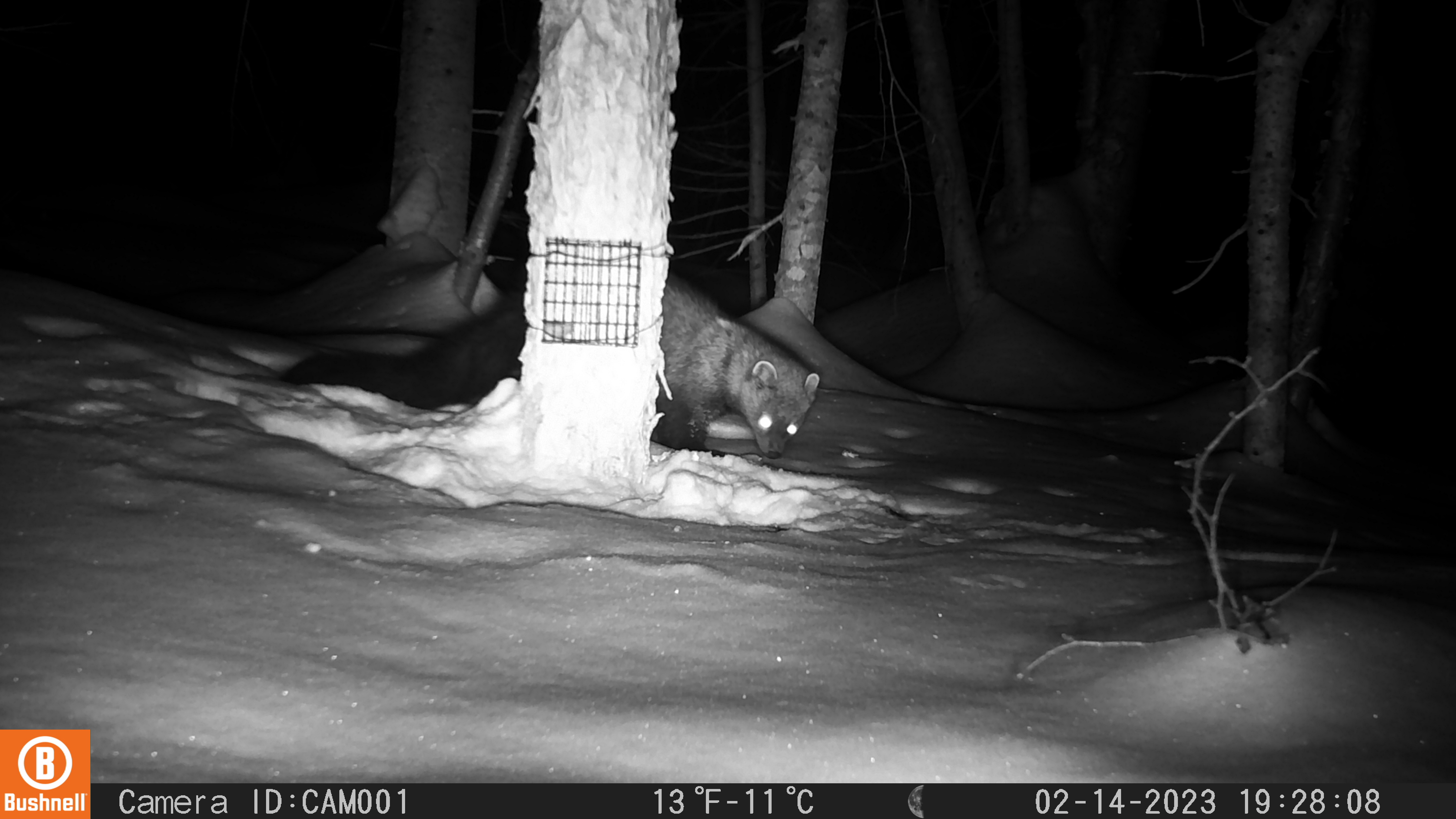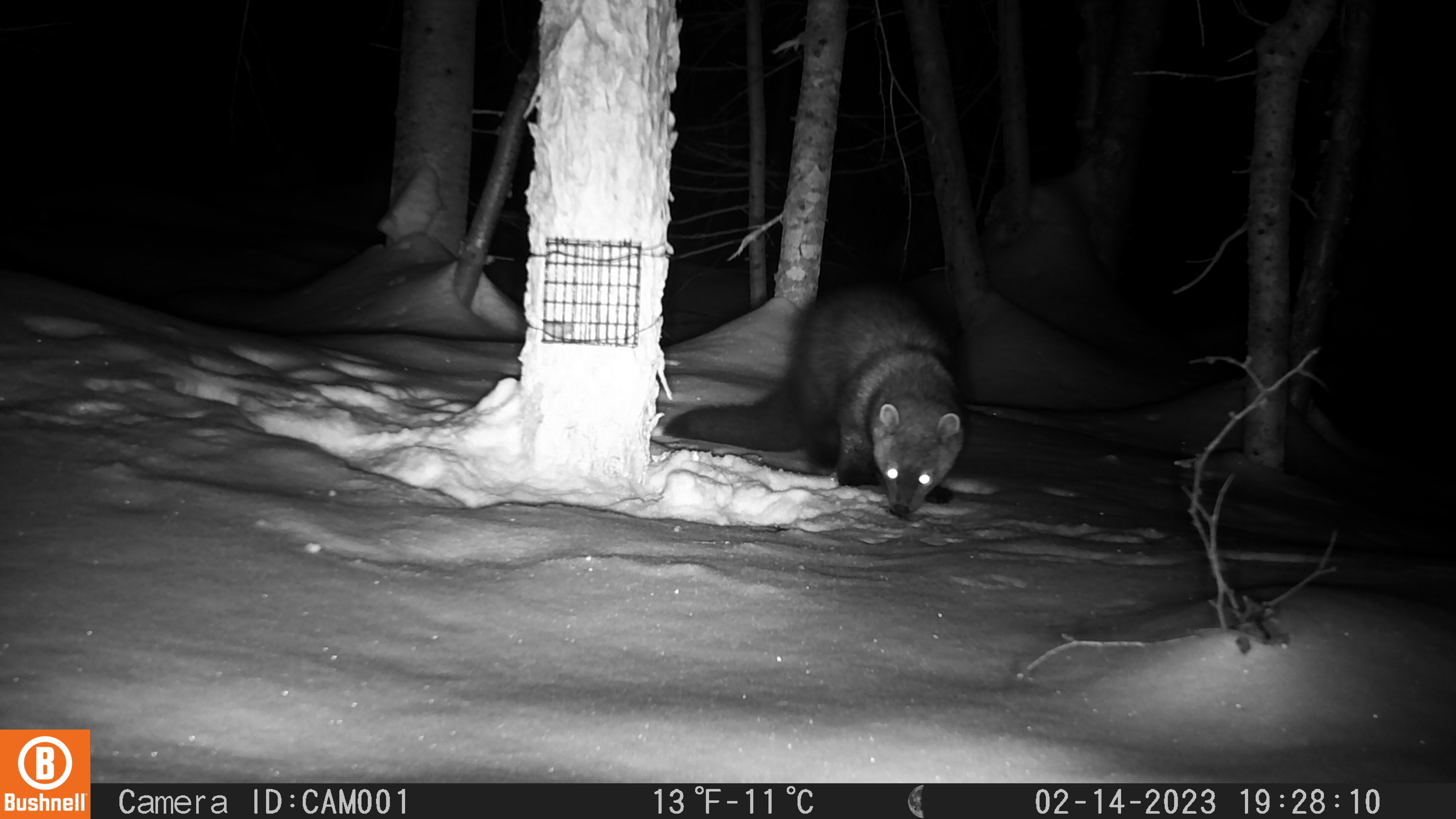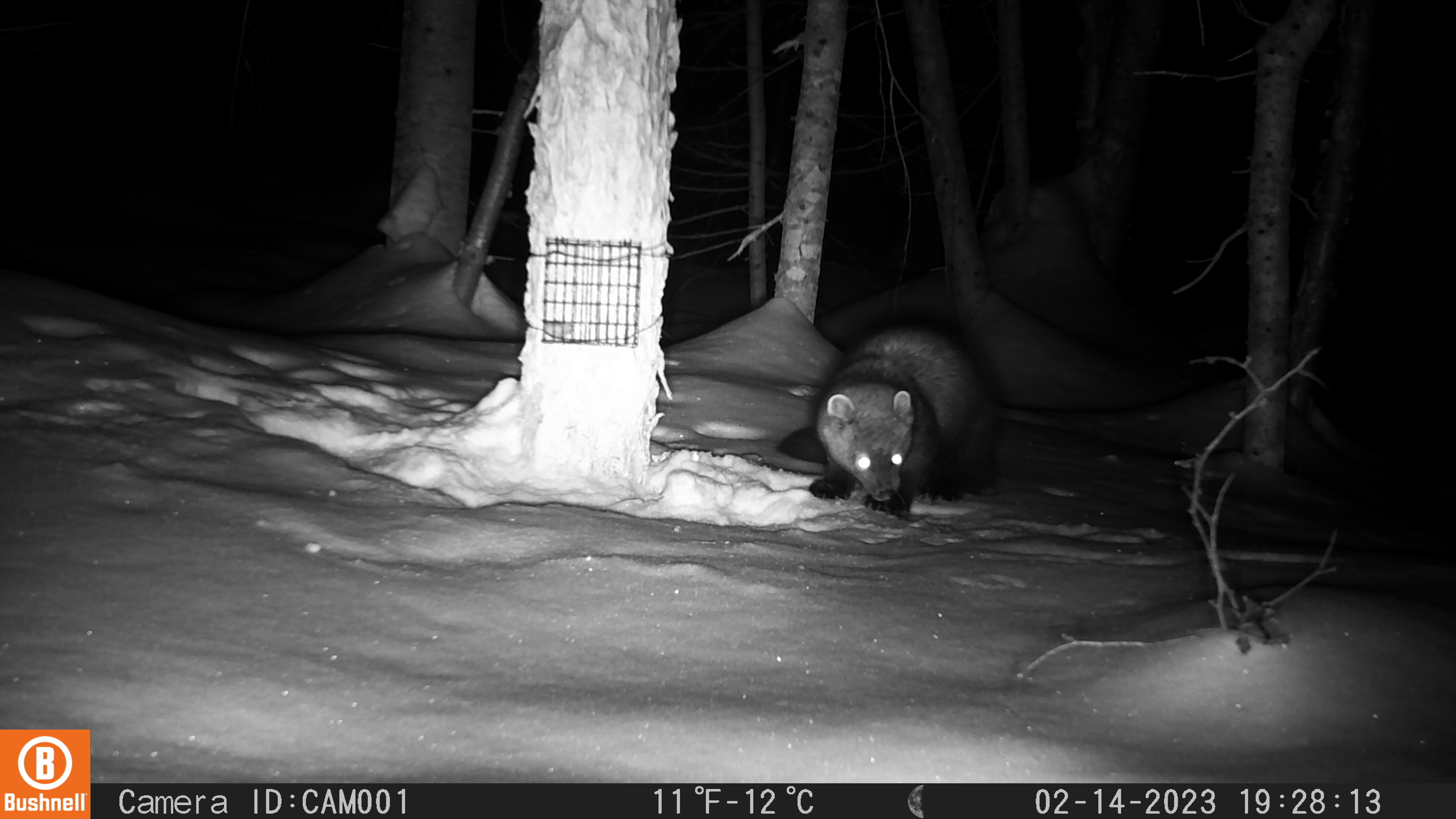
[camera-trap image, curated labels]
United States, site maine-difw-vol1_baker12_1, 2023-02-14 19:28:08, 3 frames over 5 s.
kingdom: Animalia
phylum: Chordata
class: Mammalia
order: Carnivora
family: Mustelidae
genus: Pekania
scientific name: Pekania pennanti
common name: fisher